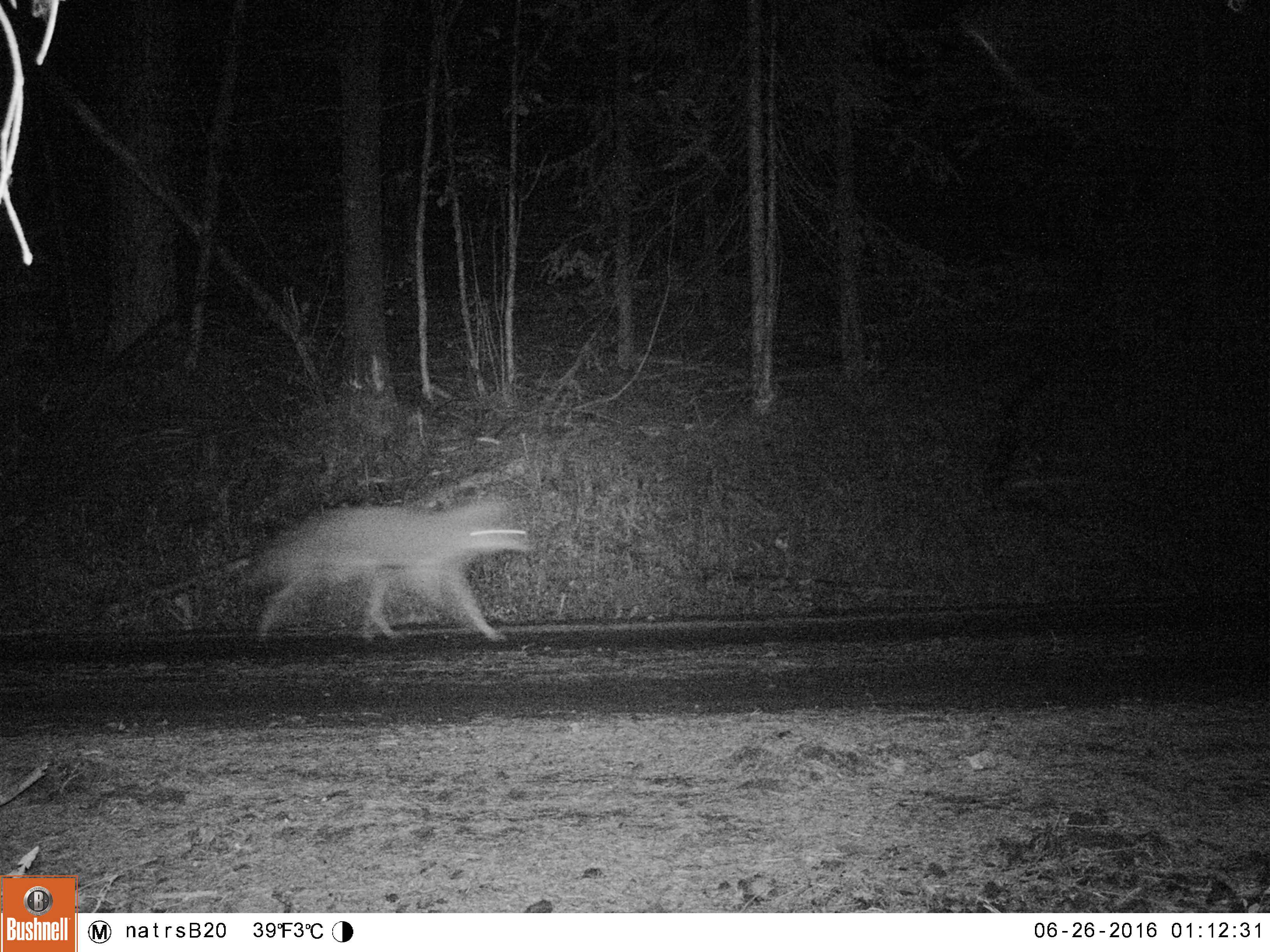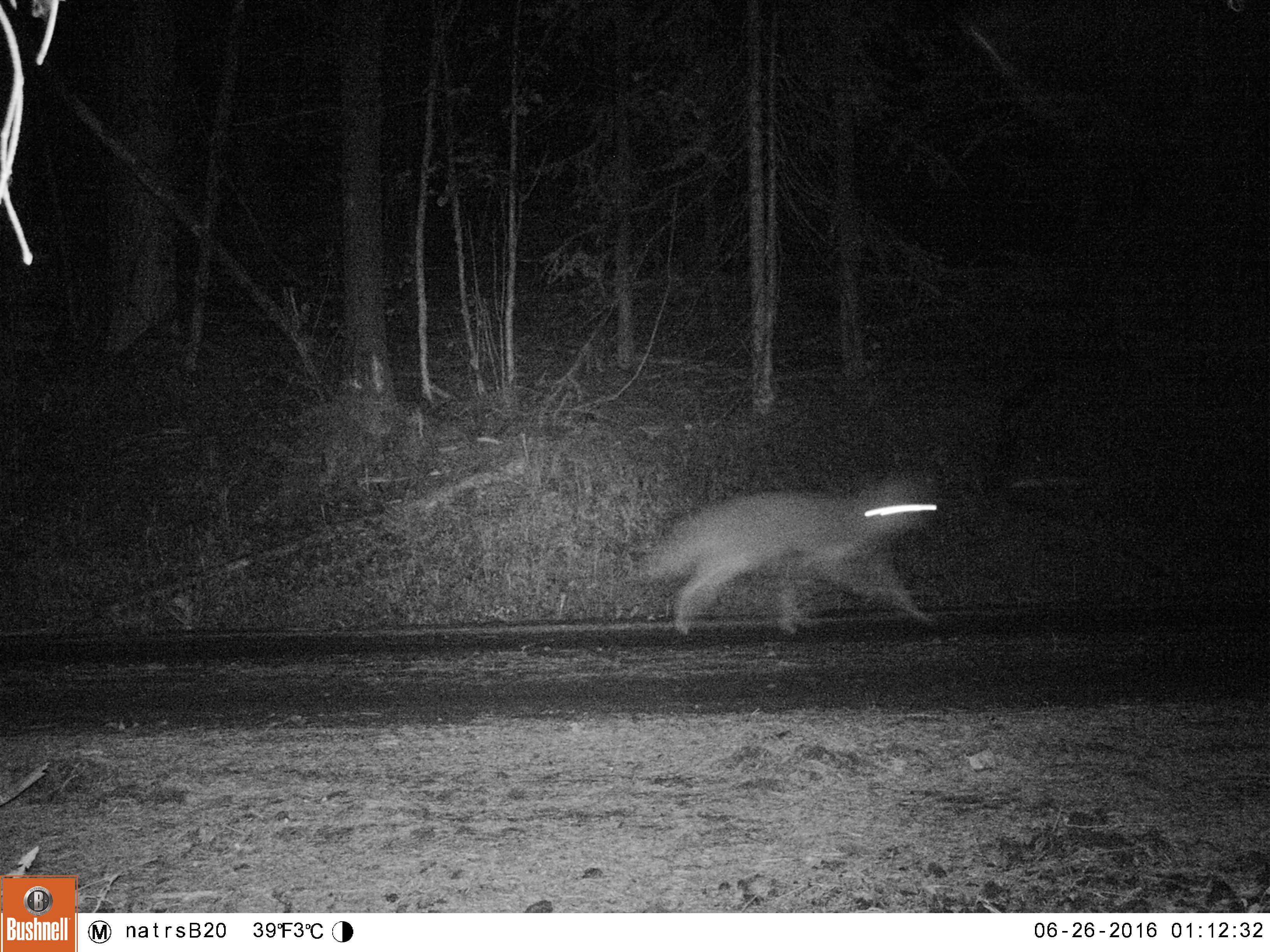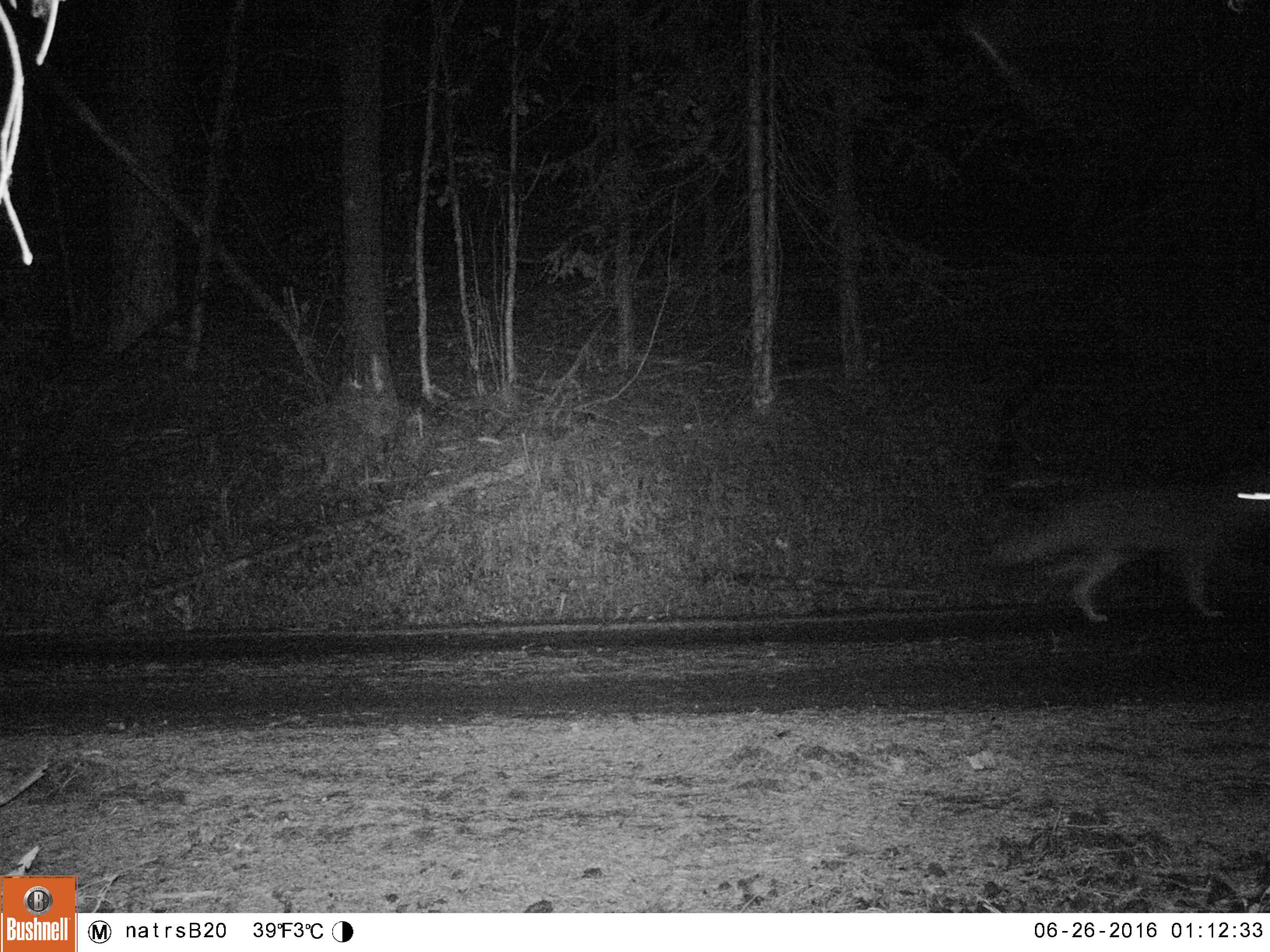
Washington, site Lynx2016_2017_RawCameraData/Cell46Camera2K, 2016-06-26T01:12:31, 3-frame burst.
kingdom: Animalia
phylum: Chordata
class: Mammalia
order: Carnivora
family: Canidae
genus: Canis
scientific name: Canis latrans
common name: coyote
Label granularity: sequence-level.